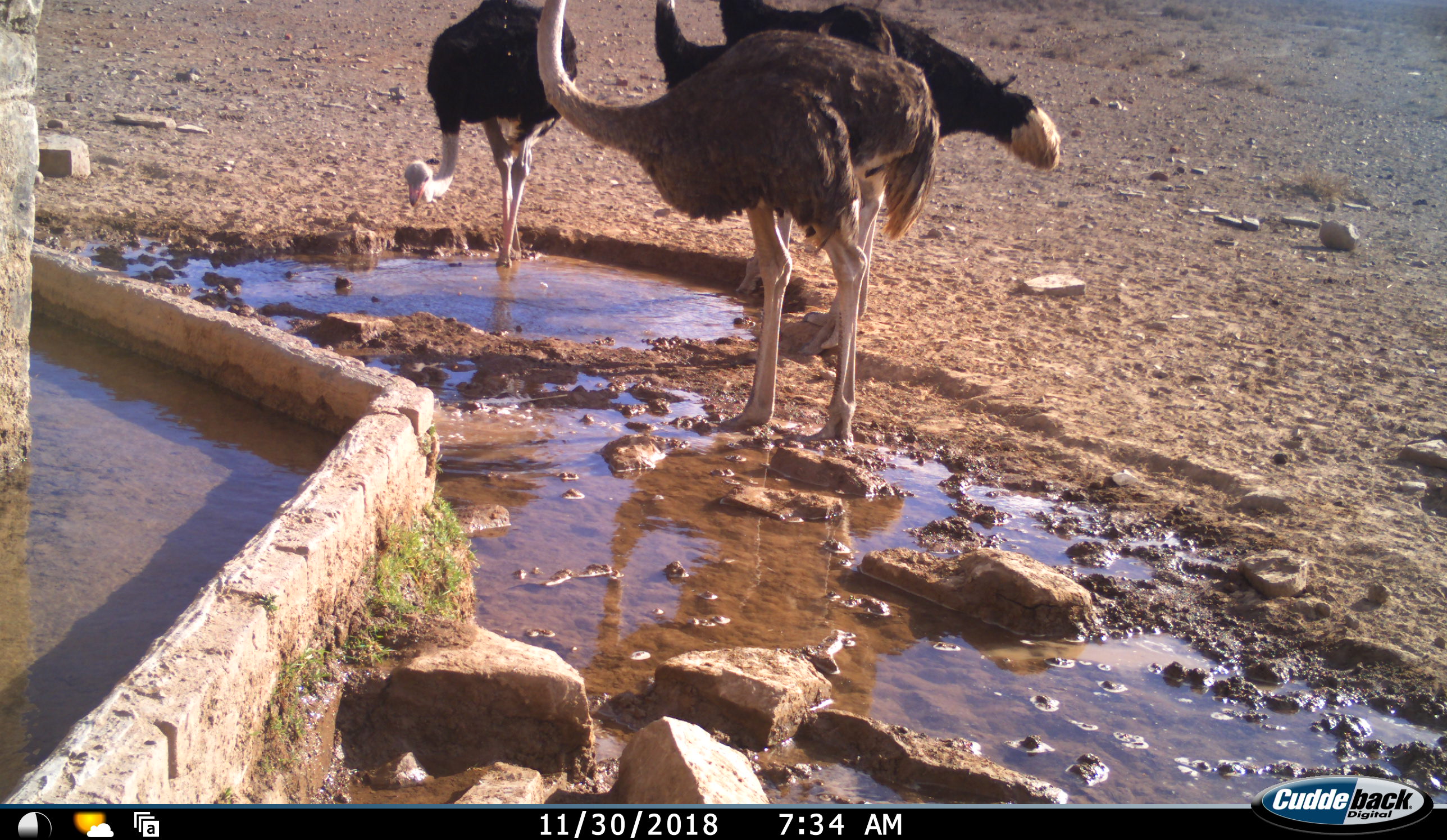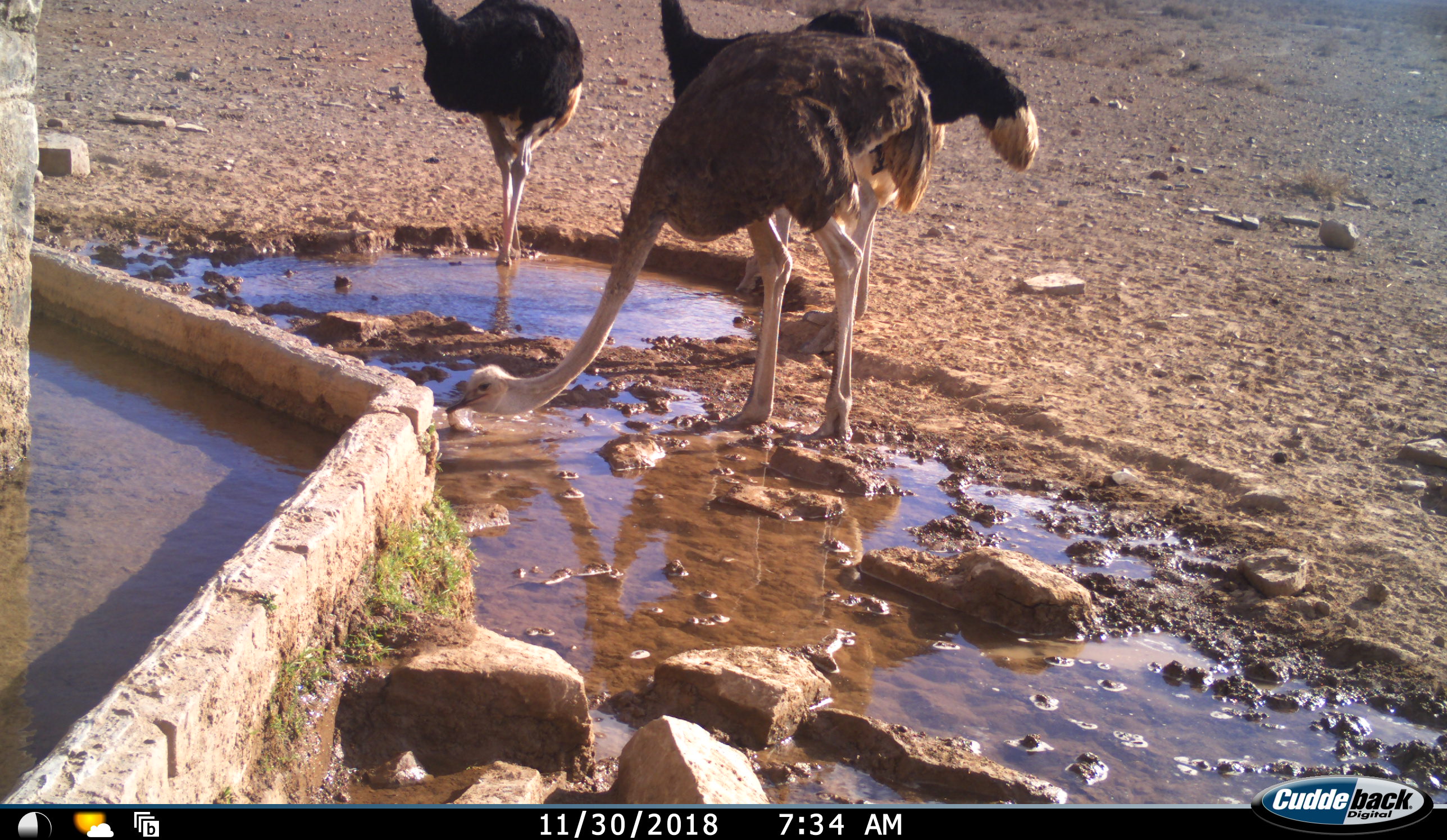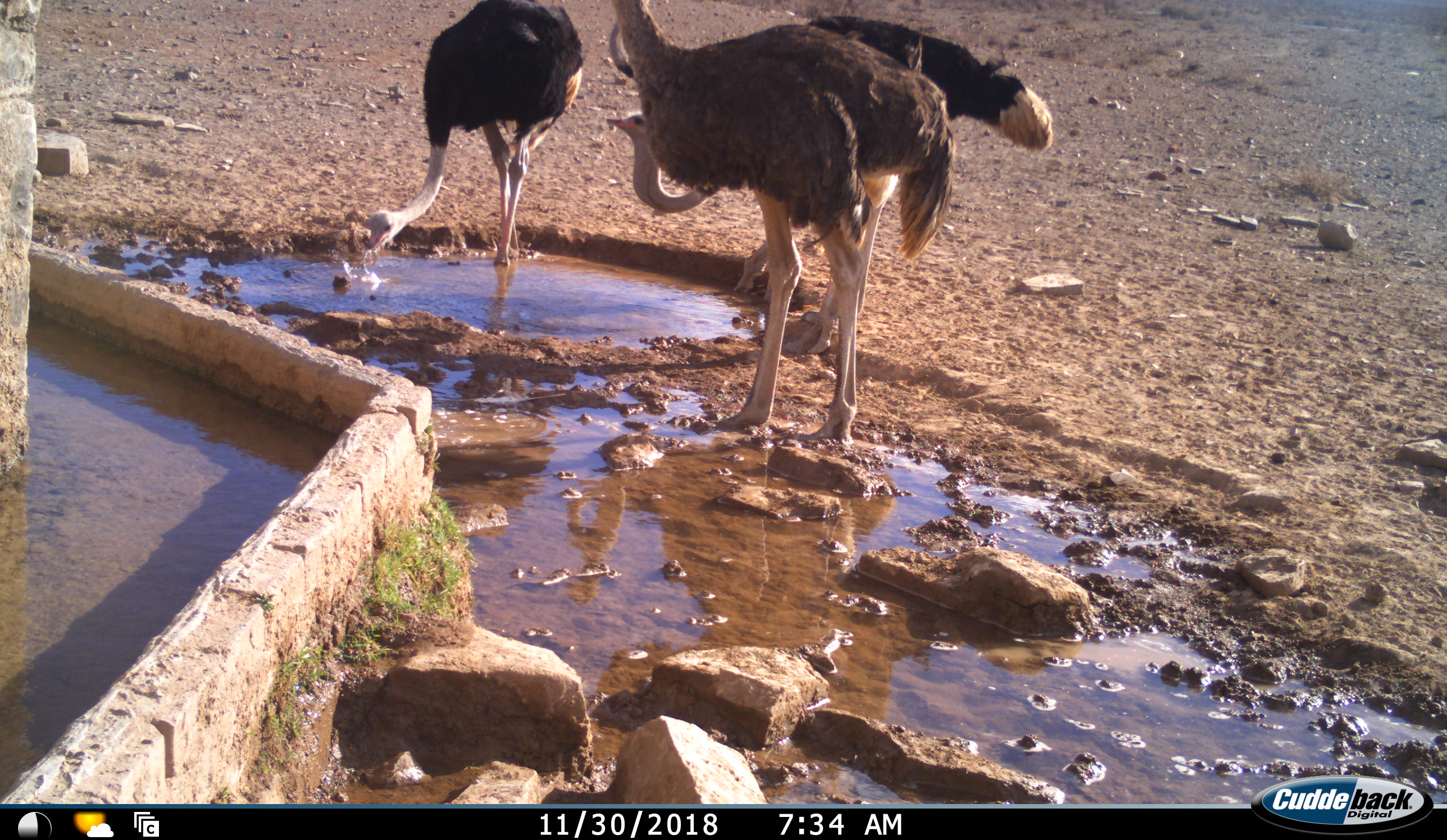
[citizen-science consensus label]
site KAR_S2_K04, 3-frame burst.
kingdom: Animalia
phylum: Chordata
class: Aves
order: Struthioniformes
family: Struthionidae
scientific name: Struthionidae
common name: ostrich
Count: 4.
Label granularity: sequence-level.